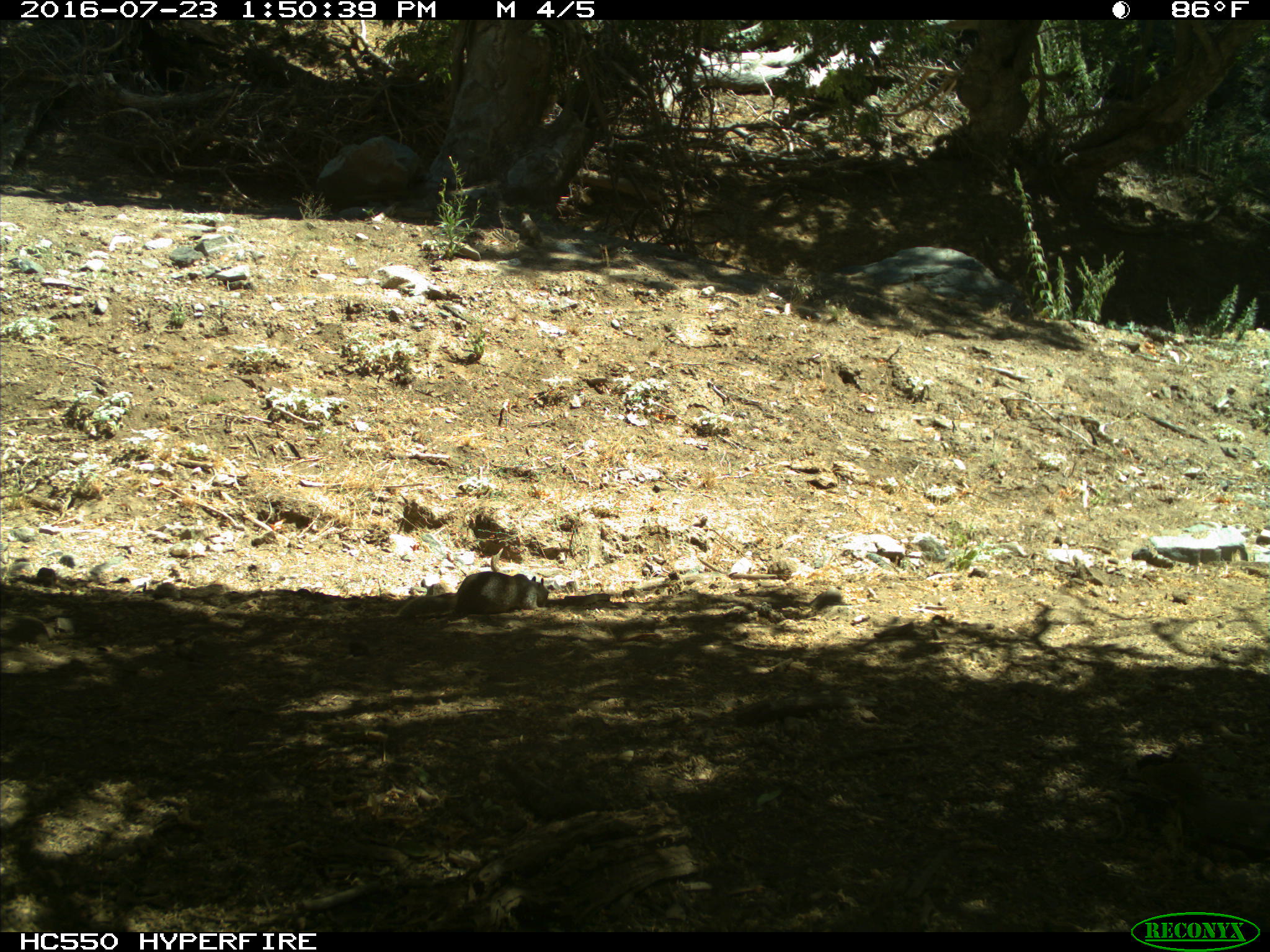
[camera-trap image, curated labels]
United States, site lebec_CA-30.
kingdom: Animalia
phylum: Chordata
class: Mammalia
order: Rodentia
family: Sciuridae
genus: Otospermophilus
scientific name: Otospermophilus beecheyi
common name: california ground squirrel